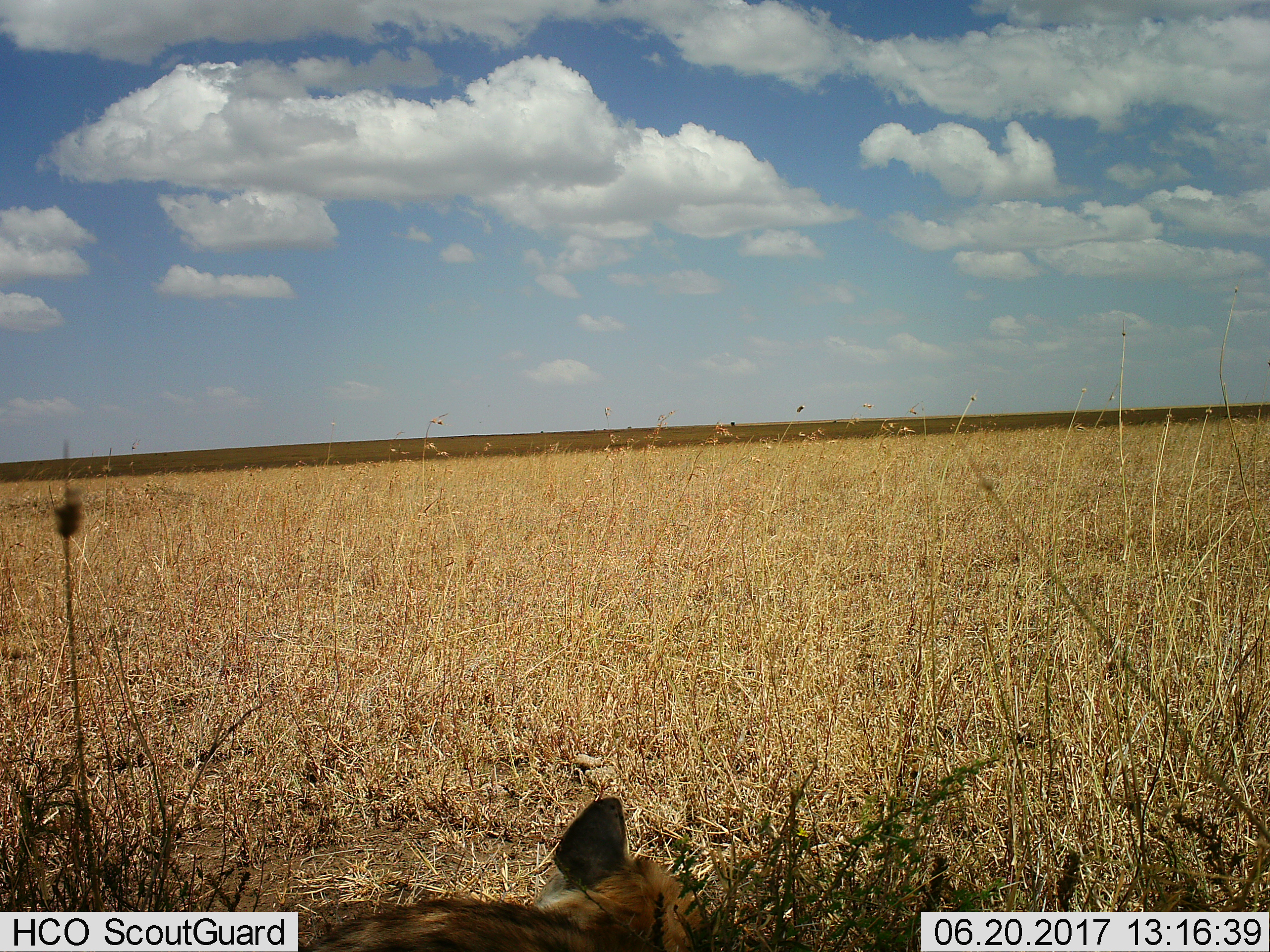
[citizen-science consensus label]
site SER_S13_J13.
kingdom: Animalia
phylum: Chordata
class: Mammalia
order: Carnivora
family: Hyaenidae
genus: Crocuta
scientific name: Crocuta crocuta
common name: spotted hyena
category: hyenaspotted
Hyenaspotted (spotted hyena) (Crocuta crocuta), count 1. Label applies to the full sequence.